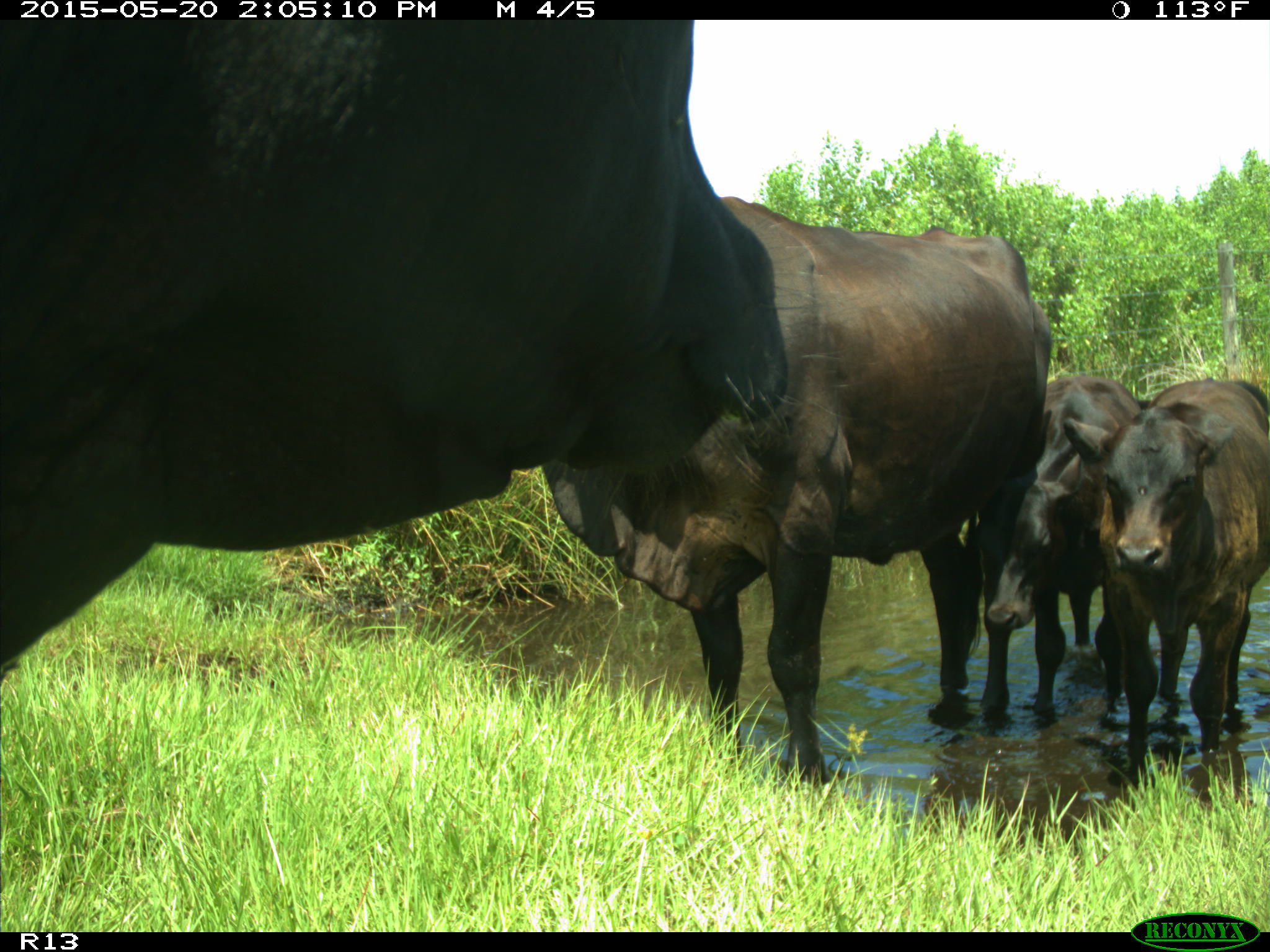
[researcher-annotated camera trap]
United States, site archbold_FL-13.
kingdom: Animalia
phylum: Chordata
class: Mammalia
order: Artiodactyla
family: Bovidae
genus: Bos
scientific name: Bos taurus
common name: domestic cow